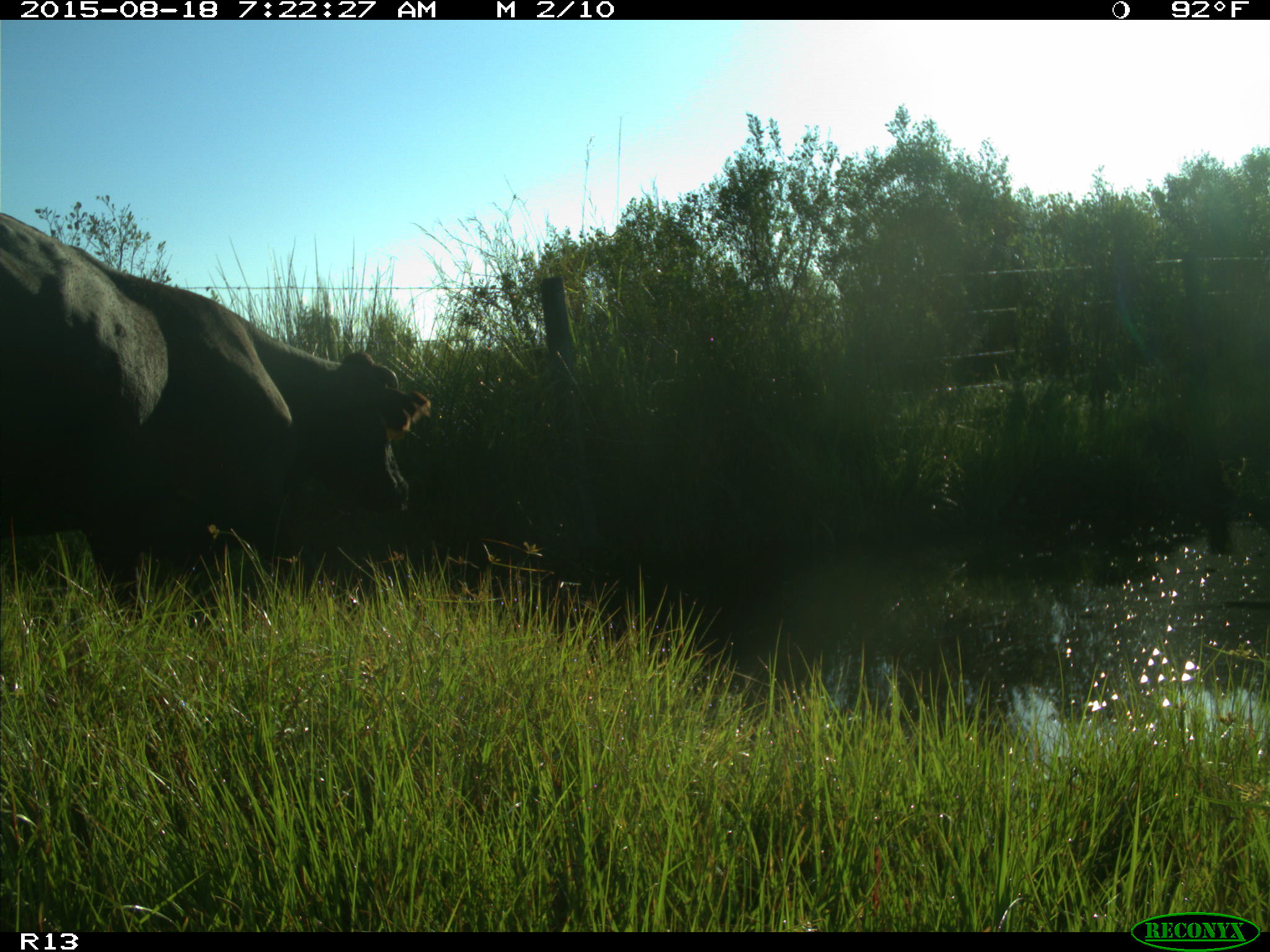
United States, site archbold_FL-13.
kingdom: Animalia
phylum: Chordata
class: Mammalia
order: Artiodactyla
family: Bovidae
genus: Bos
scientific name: Bos taurus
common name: domestic cow